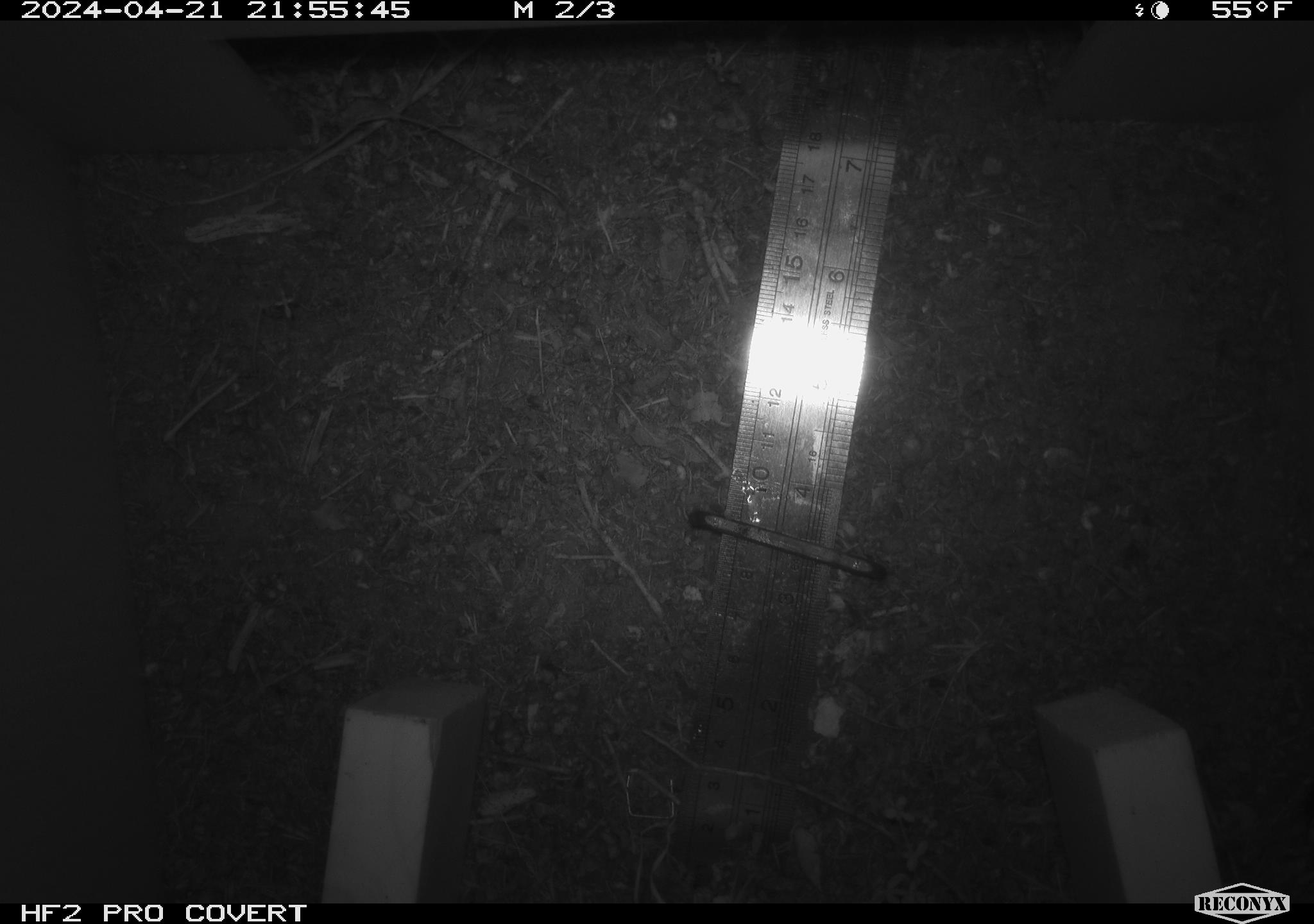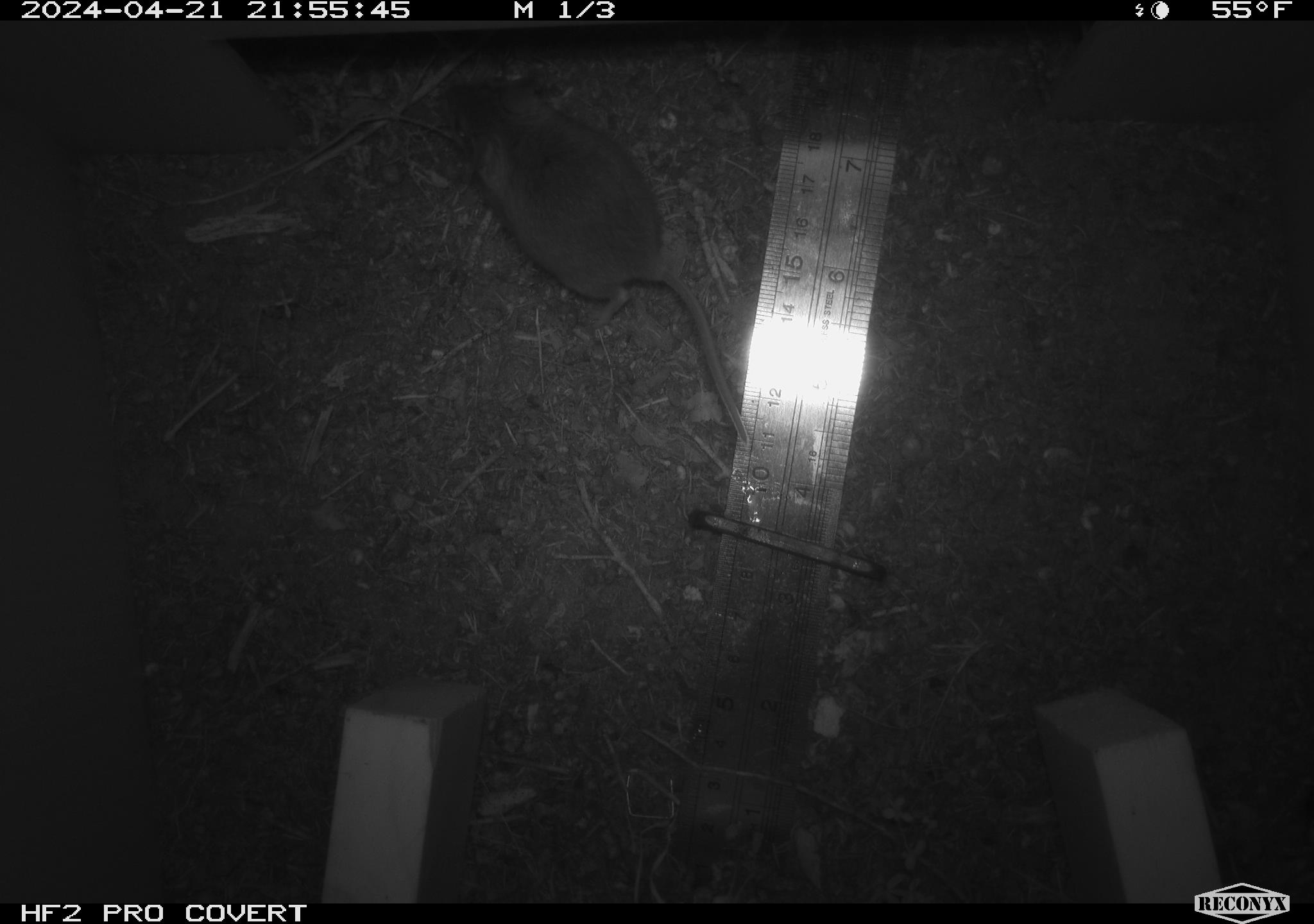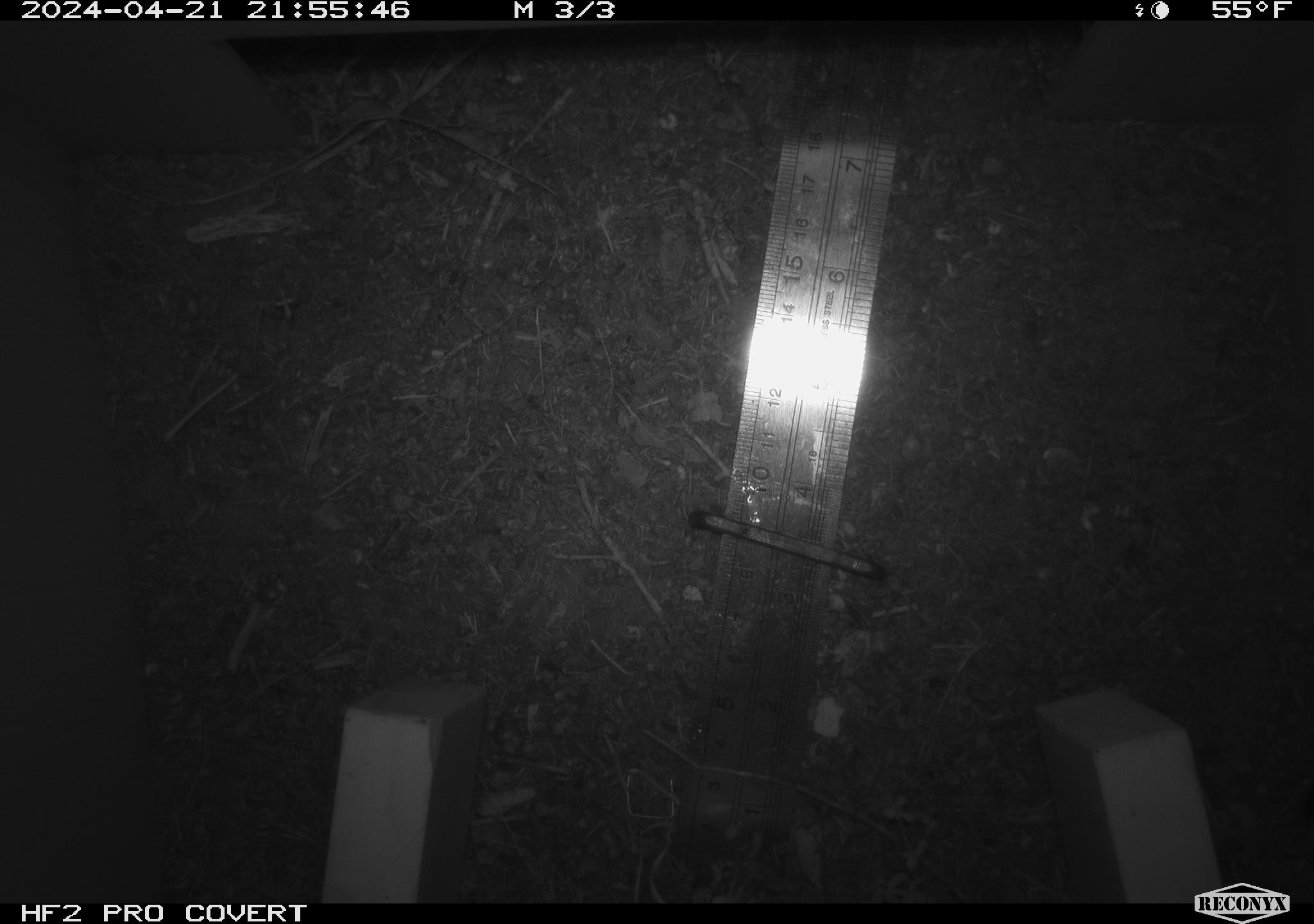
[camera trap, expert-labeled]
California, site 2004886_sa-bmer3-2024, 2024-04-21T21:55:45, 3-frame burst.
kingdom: Animalia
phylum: Chordata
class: Mammalia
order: Rodentia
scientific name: Rodentia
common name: mouse species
Mouse species (Rodentia).